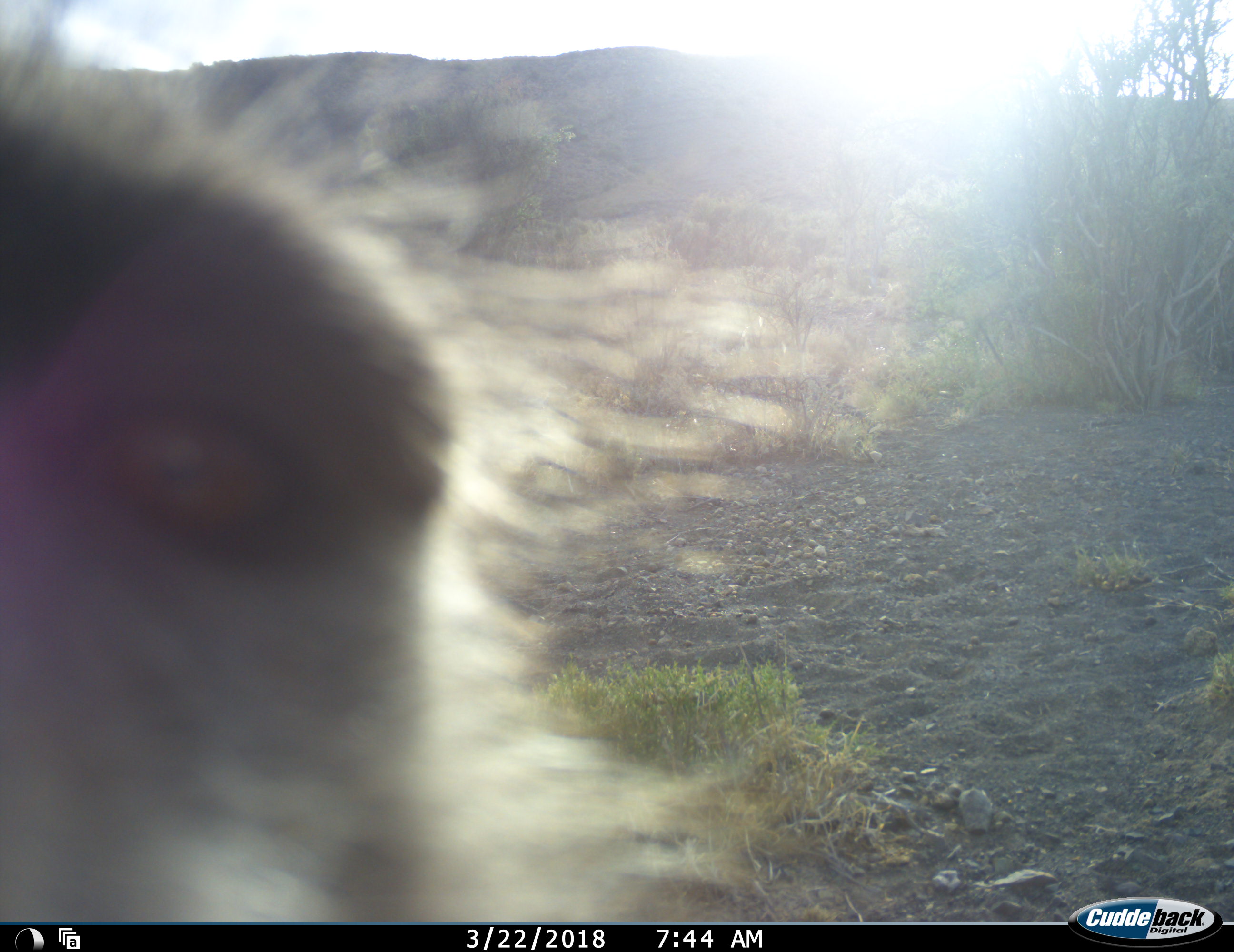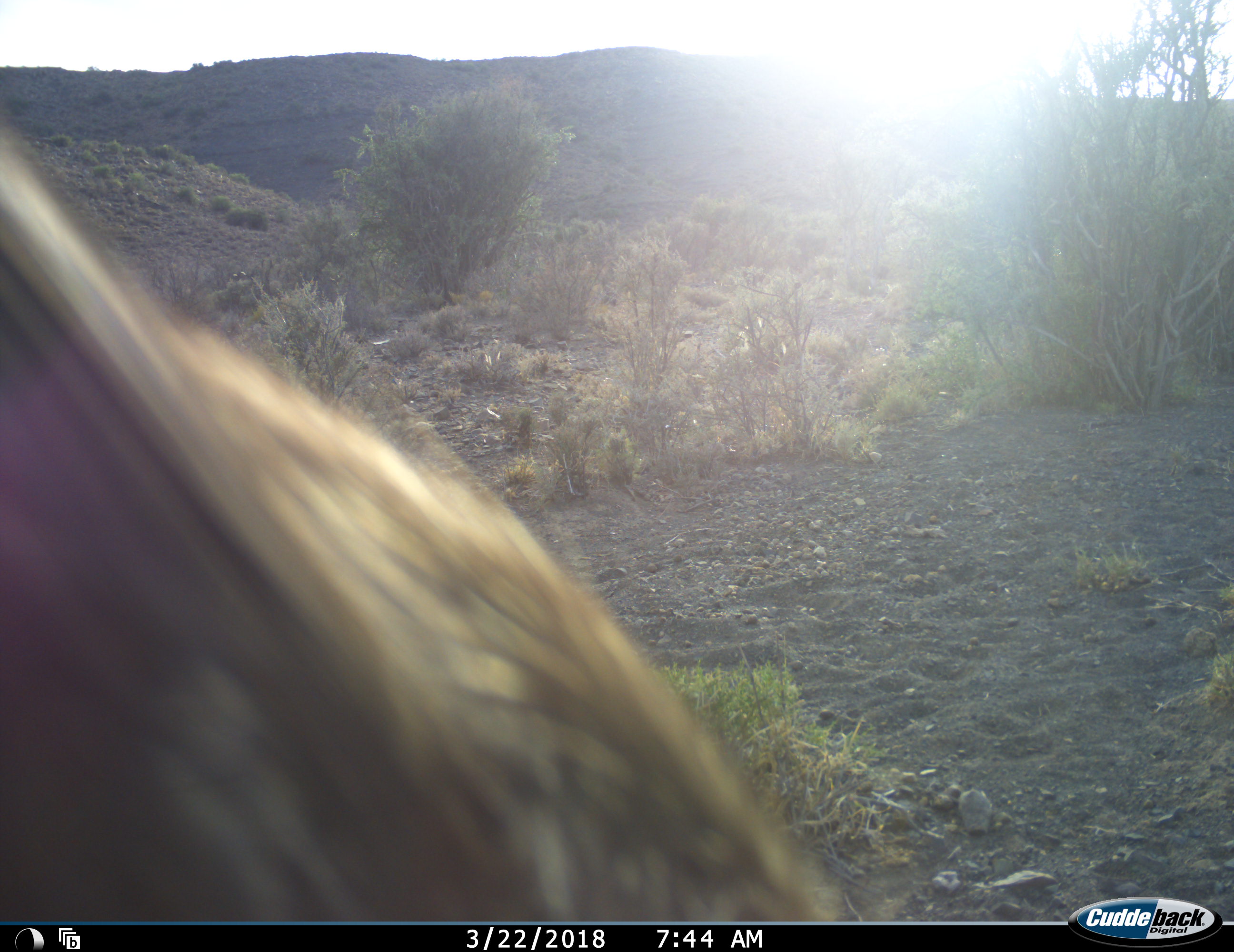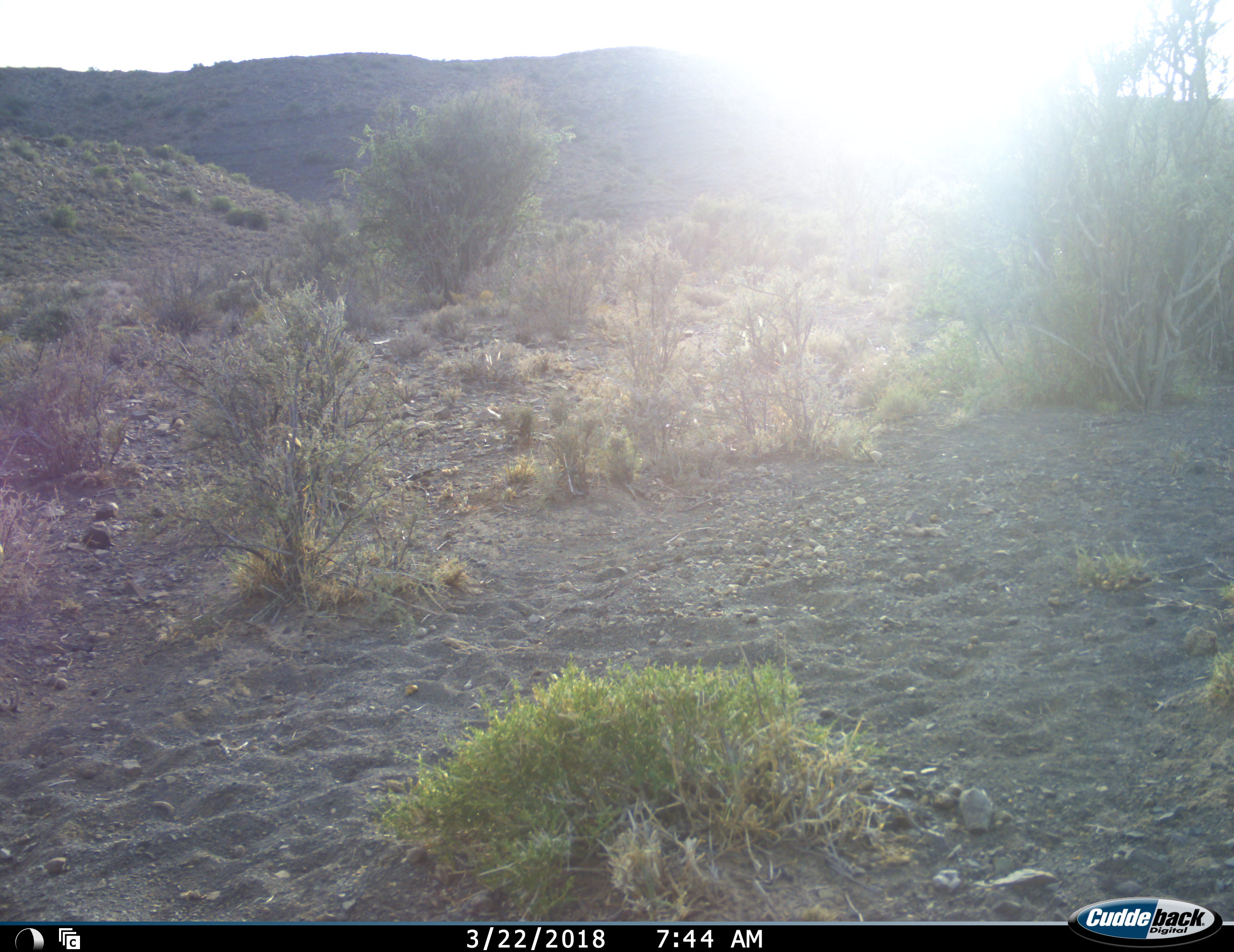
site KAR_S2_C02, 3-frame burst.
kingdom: Animalia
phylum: Chordata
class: Mammalia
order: Primates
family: Cercopithecidae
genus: Papio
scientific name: Papio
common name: baboon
Baboon (Papio), count 1. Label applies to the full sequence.